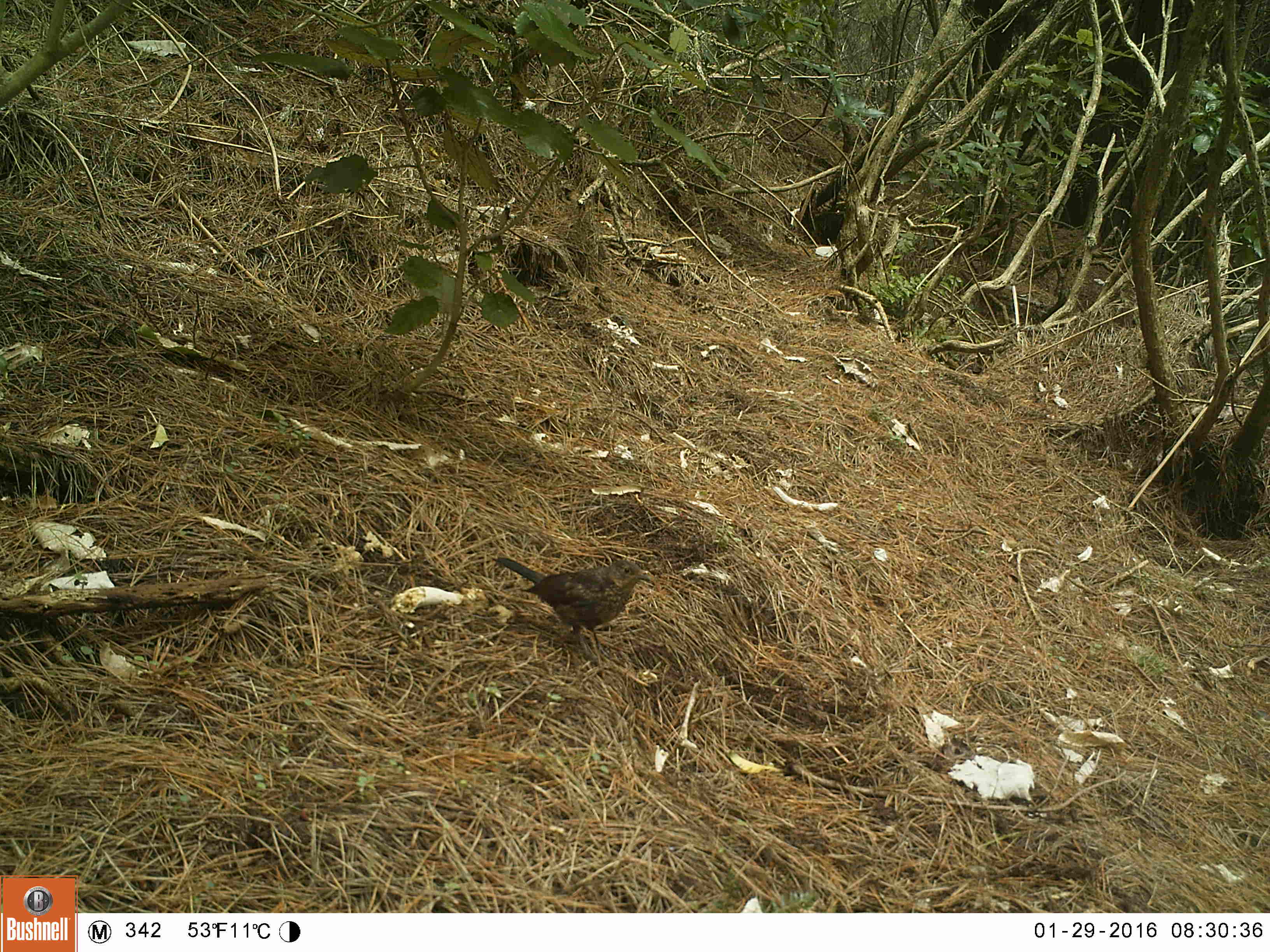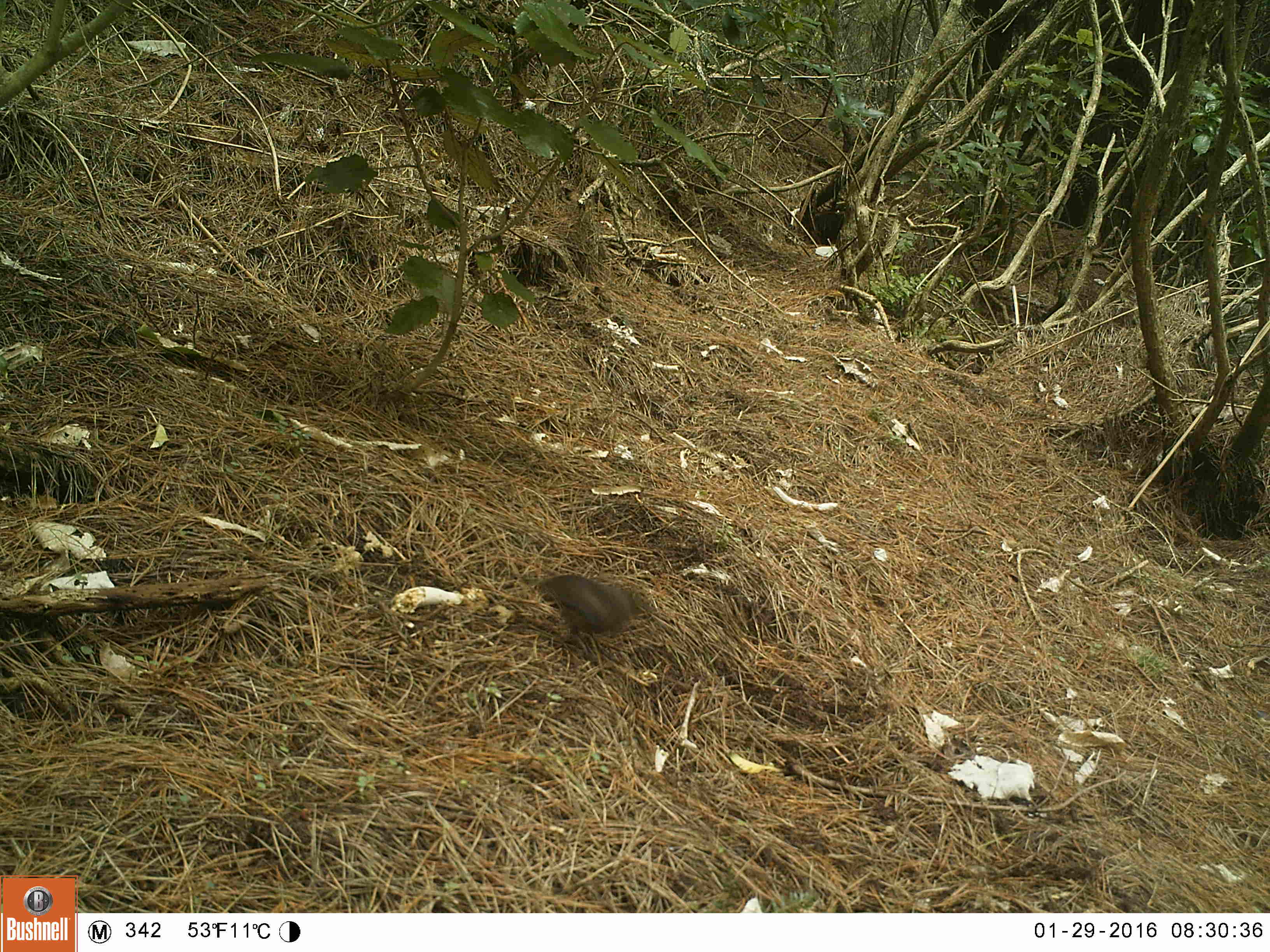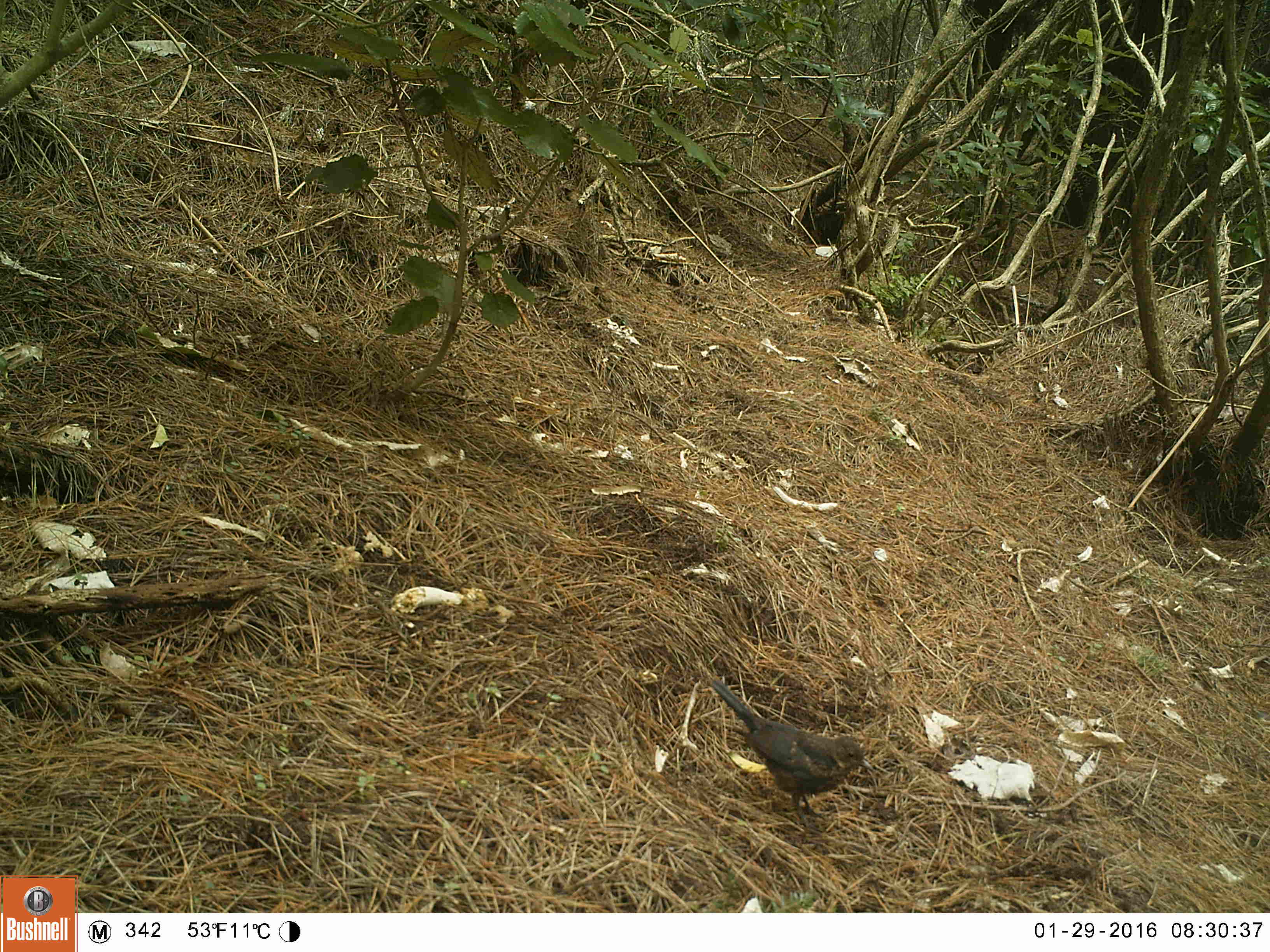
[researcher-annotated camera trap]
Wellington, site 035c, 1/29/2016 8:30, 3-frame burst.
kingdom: Animalia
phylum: Chordata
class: Aves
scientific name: Aves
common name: bird